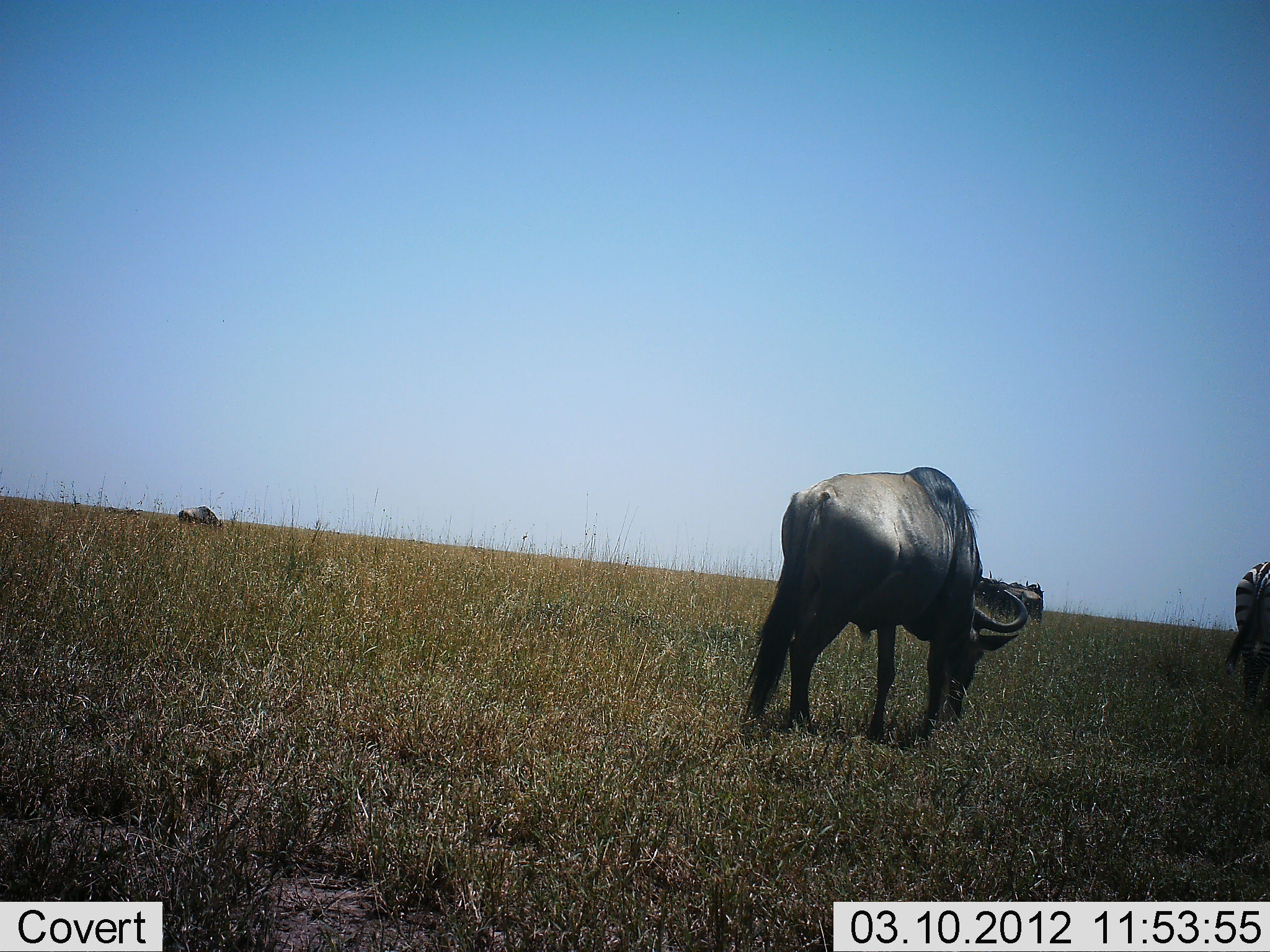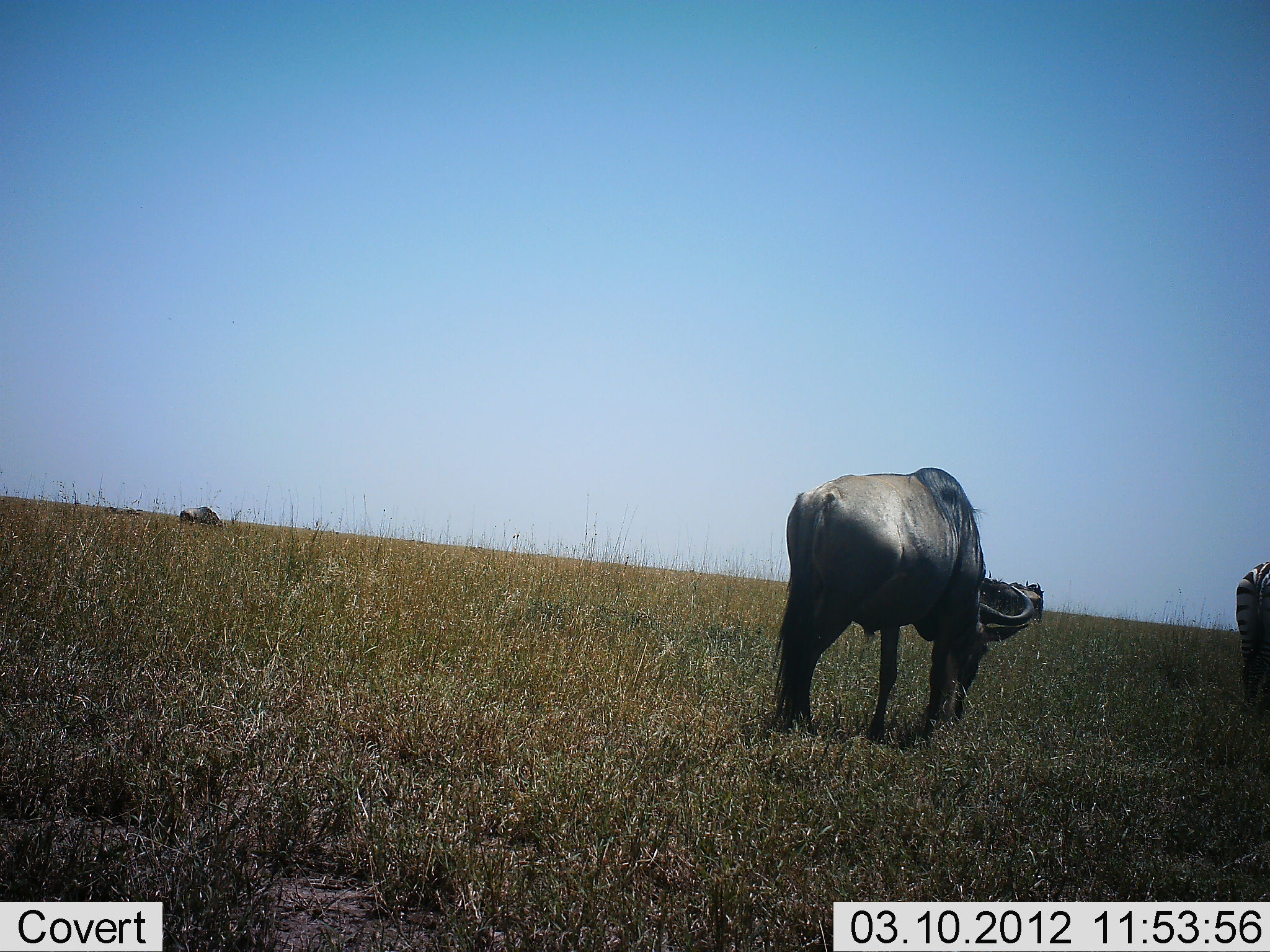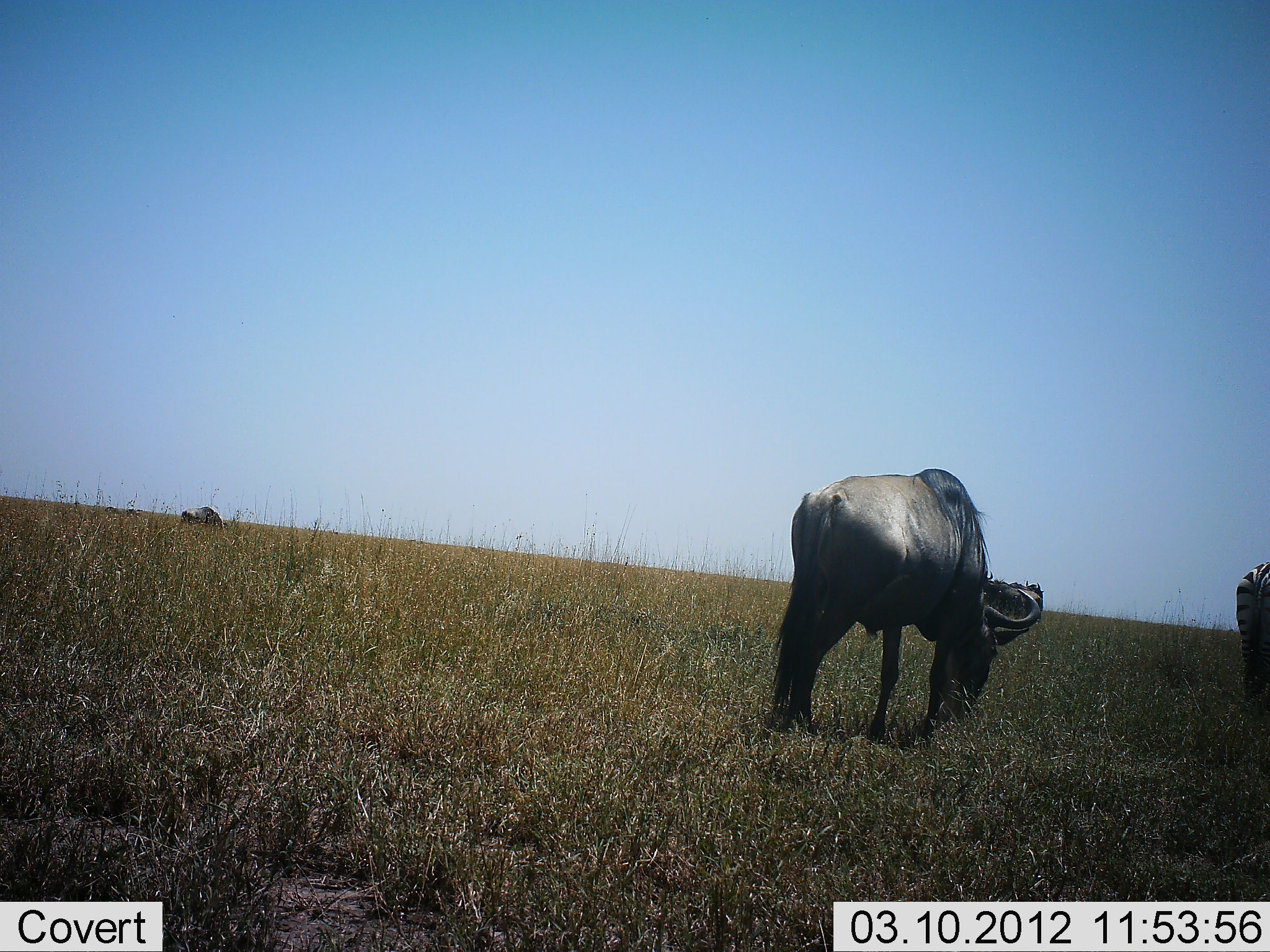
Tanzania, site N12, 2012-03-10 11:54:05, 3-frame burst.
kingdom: Animalia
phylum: Chordata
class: Mammalia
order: Artiodactyla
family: Bovidae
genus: Connochaetes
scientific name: Connochaetes taurinus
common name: blue wildebeest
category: wildebeest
Wildebeest (blue wildebeest) (Connochaetes taurinus), count 2. Behavior (volunteer vote fractions): standing 32%, resting 0%, moving 11%, interacting 0%. Young present (vote fraction): 0%. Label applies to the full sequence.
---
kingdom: Animalia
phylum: Chordata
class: Mammalia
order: Perissodactyla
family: Equidae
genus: Equus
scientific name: Equus quagga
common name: plains zebra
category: zebra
Zebra (plains zebra) (Equus quagga), count 1. Behavior (volunteer vote fractions): standing 56%, resting 0%, moving 4%, interacting 0%. Young present (vote fraction): 0%. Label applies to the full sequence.